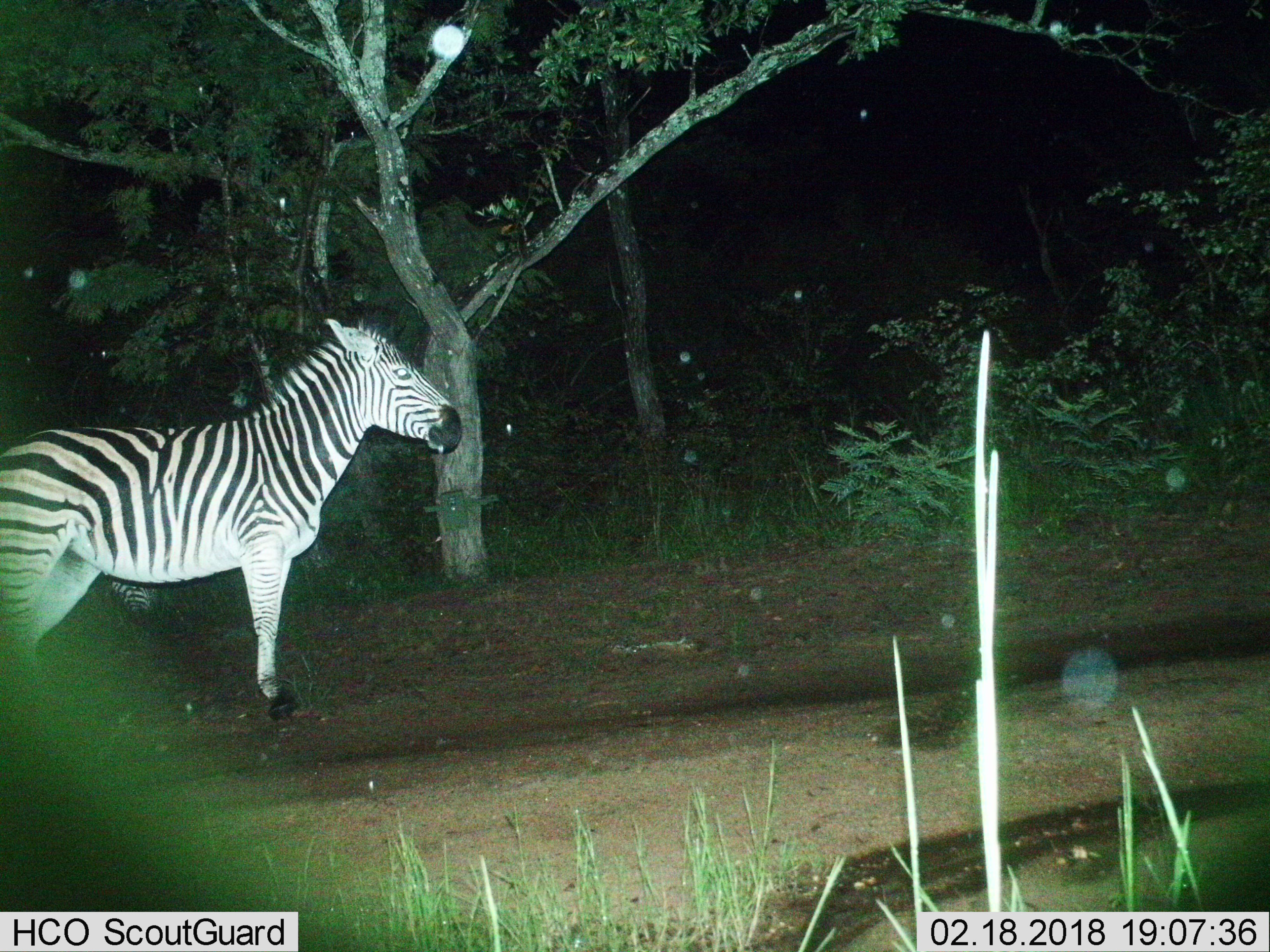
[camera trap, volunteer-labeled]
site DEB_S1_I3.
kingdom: Animalia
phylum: Chordata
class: Mammalia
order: Perissodactyla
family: Equidae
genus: Equus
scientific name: Equus quagga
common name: plains zebra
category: zebraplains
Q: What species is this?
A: Zebraplains (plains zebra) (Equus quagga).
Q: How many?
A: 1.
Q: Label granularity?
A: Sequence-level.